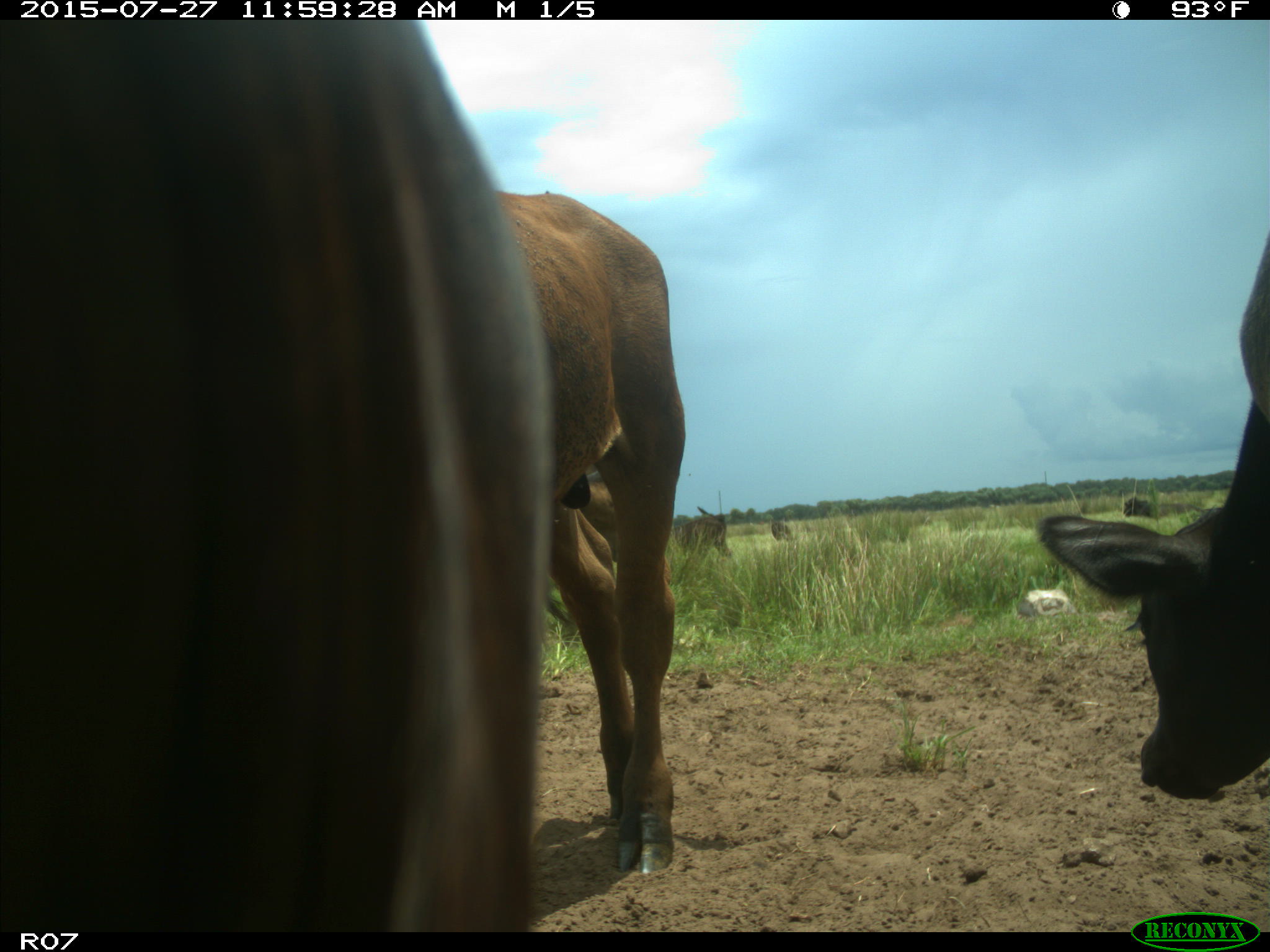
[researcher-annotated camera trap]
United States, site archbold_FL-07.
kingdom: Animalia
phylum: Chordata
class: Mammalia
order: Artiodactyla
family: Bovidae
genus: Bos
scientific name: Bos taurus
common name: domestic cow